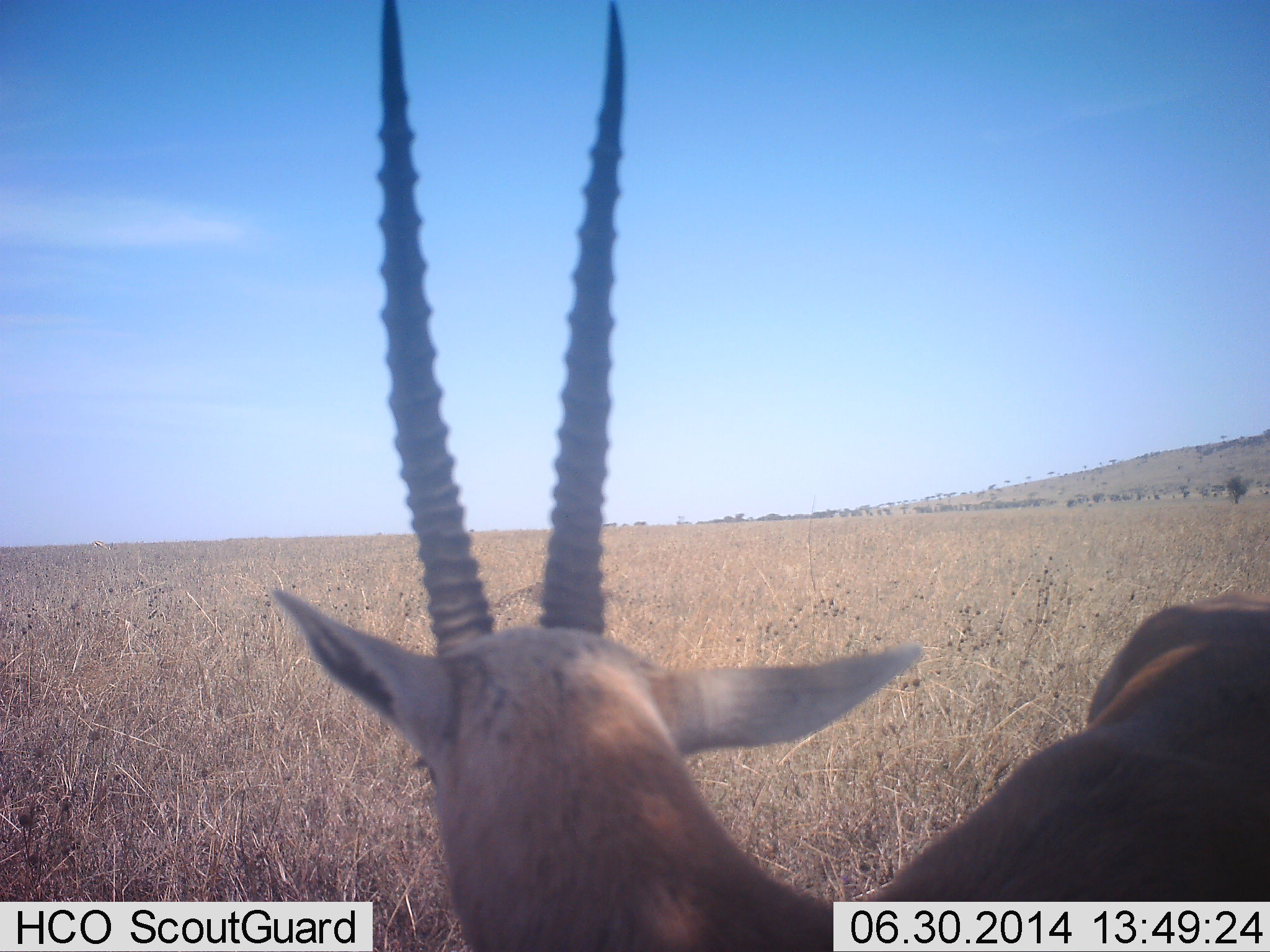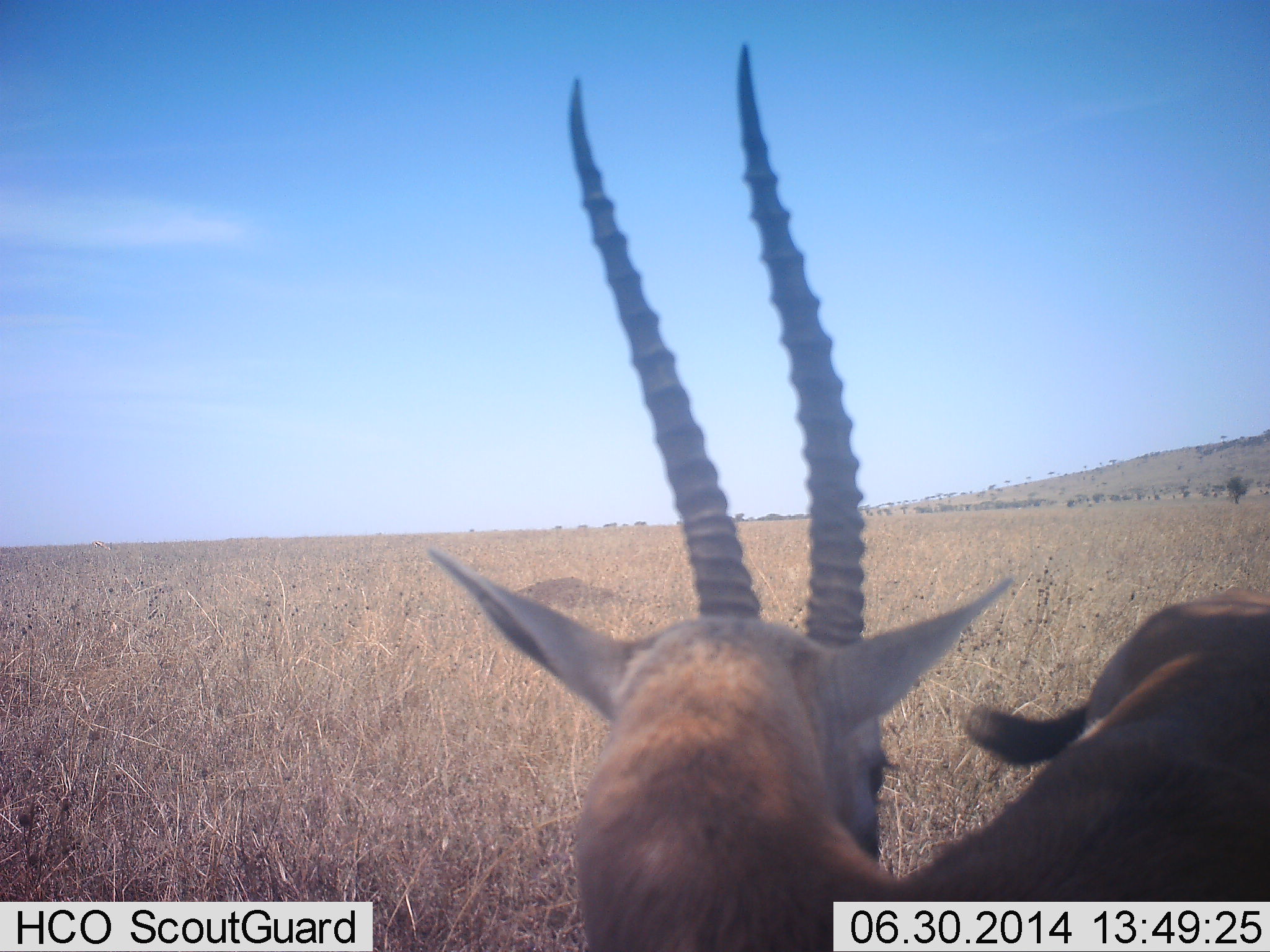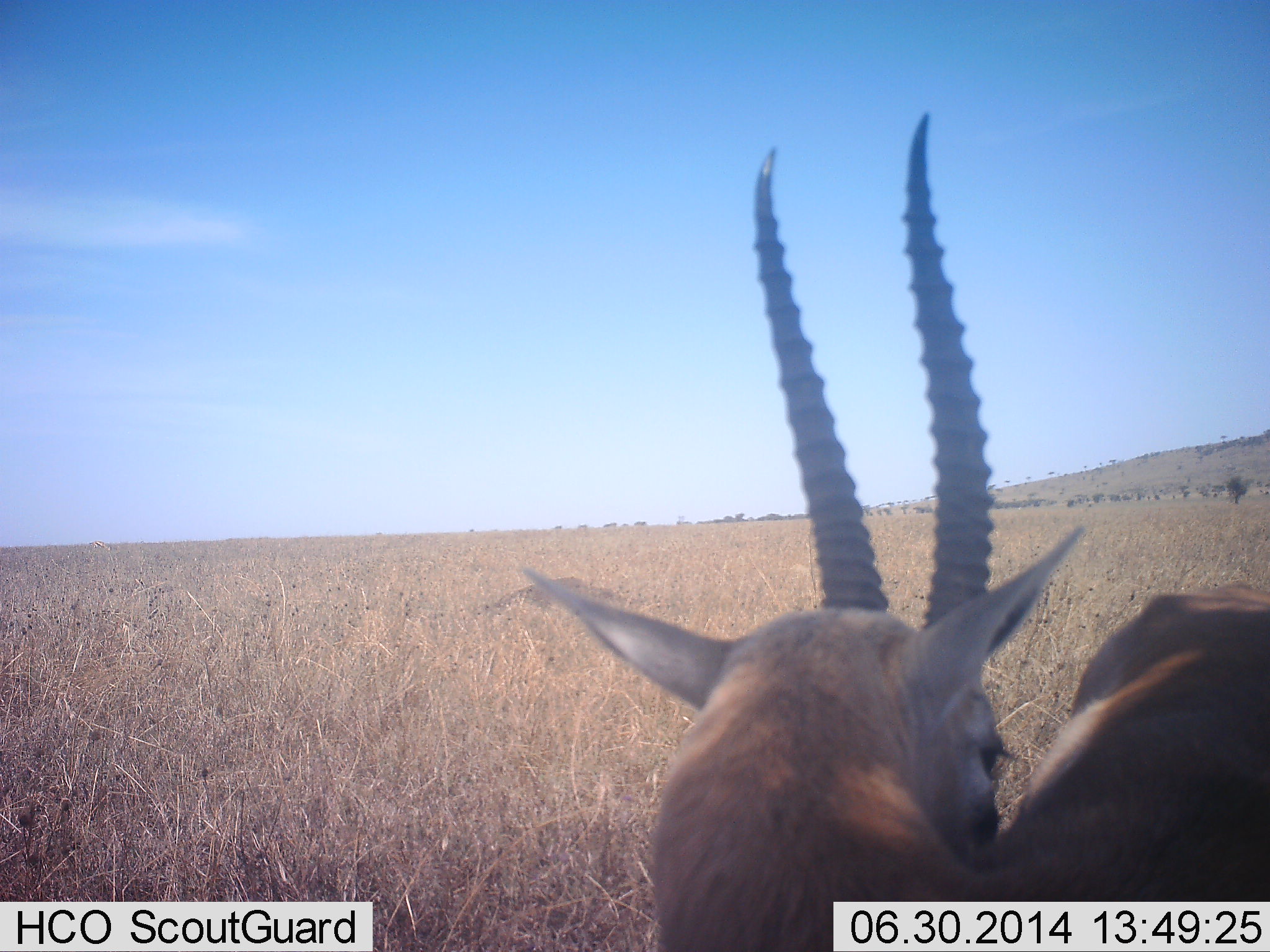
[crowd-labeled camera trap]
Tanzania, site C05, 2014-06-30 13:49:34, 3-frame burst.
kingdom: Animalia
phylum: Chordata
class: Mammalia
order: Artiodactyla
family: Bovidae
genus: Eudorcas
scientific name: Eudorcas thomsonii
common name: thomson's gazelle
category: gazellethomsons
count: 1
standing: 80%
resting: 0%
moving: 20%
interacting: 0%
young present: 0%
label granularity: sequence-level